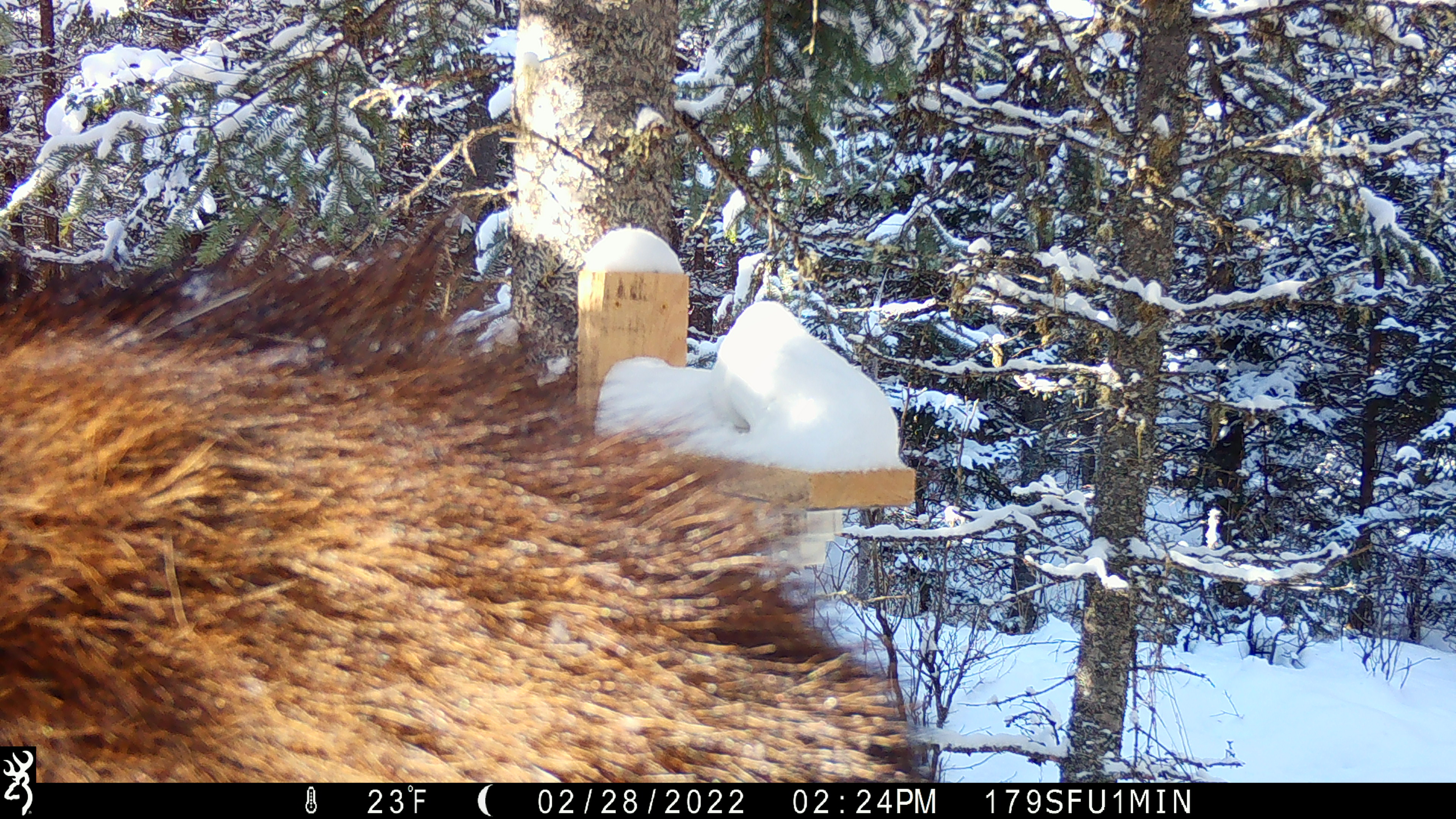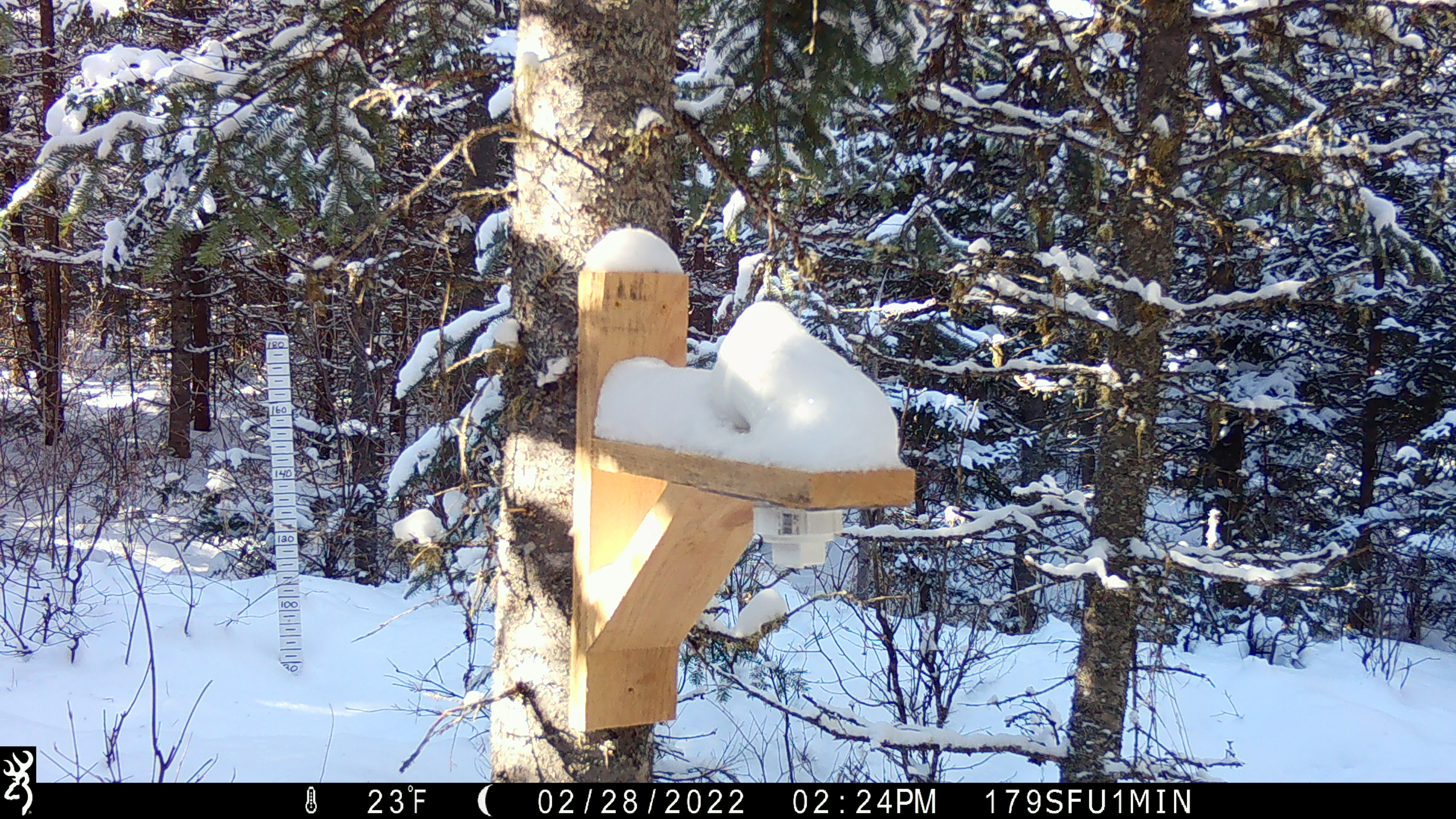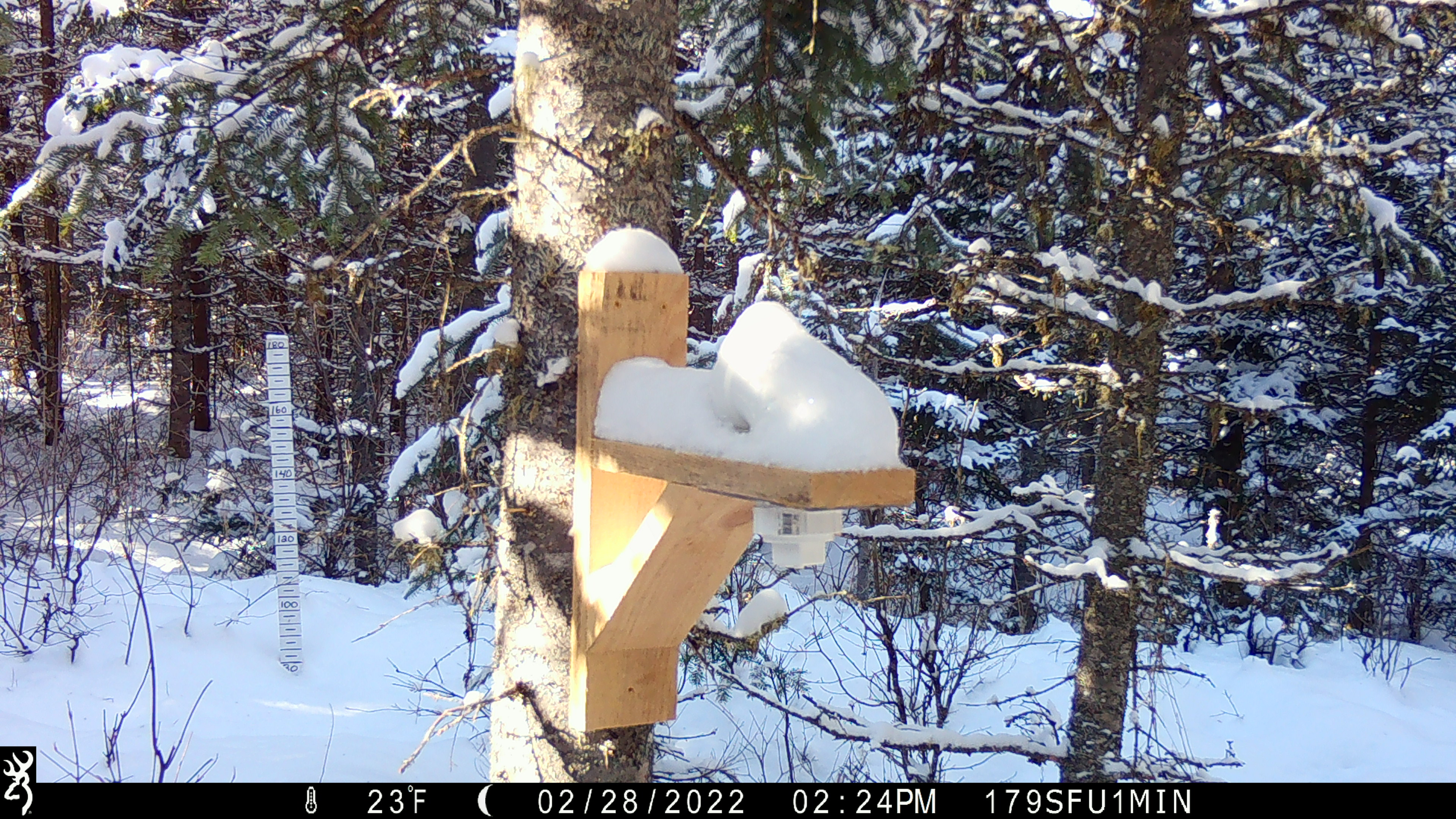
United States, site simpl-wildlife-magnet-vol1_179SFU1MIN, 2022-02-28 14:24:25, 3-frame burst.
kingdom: Animalia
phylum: Chordata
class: Mammalia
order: Artiodactyla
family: Cervidae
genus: Alces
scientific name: Alces alces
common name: moose